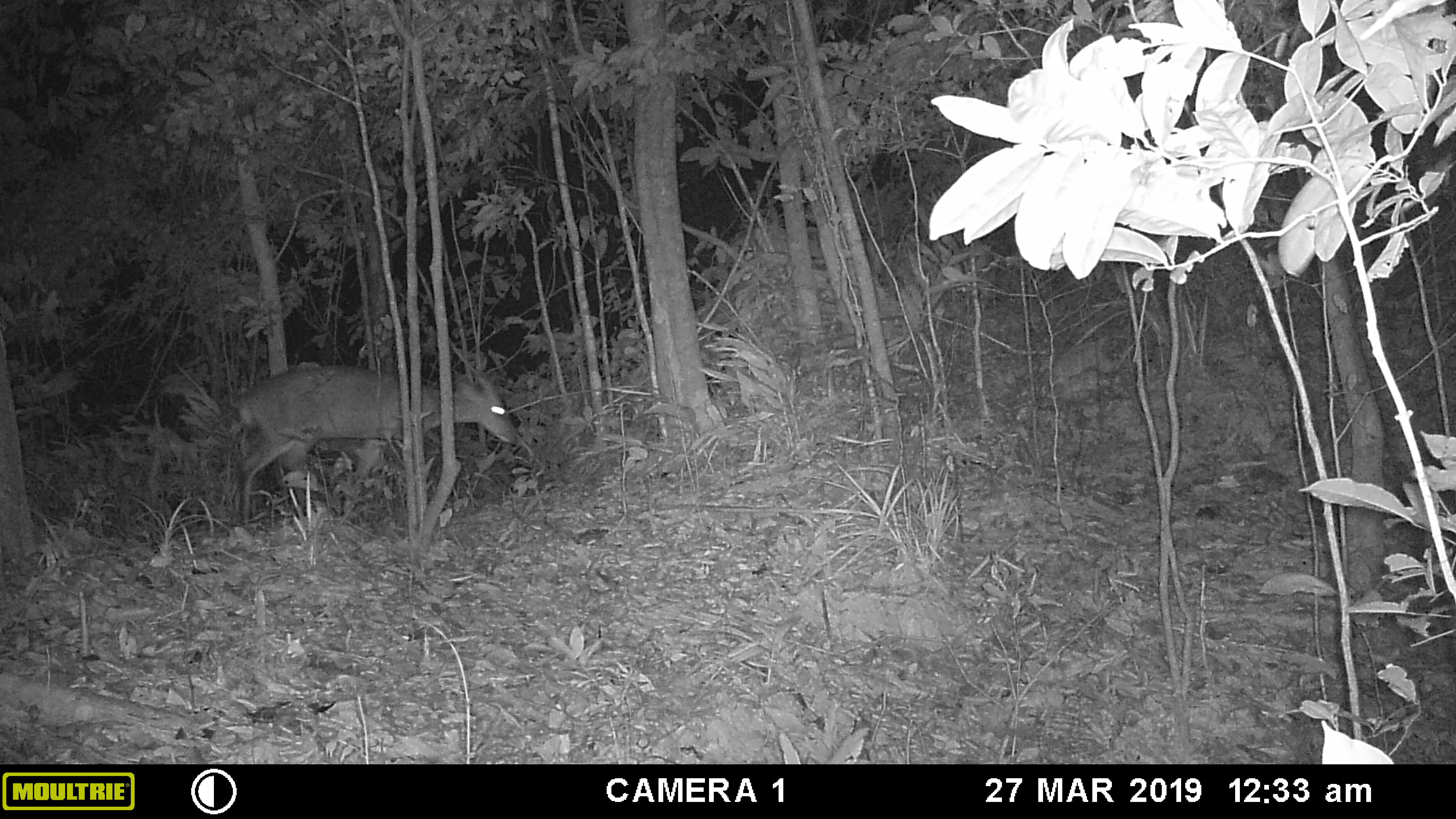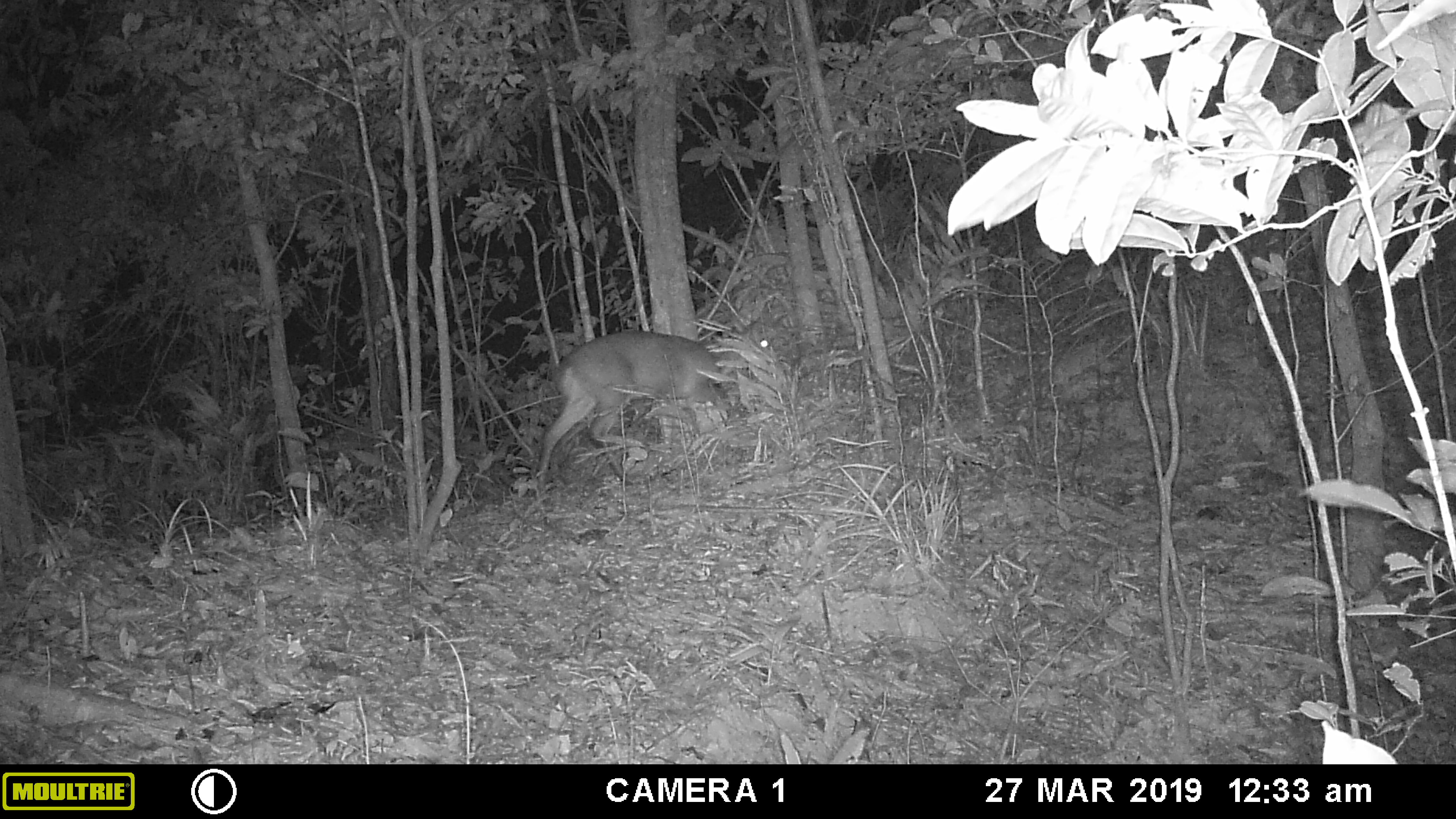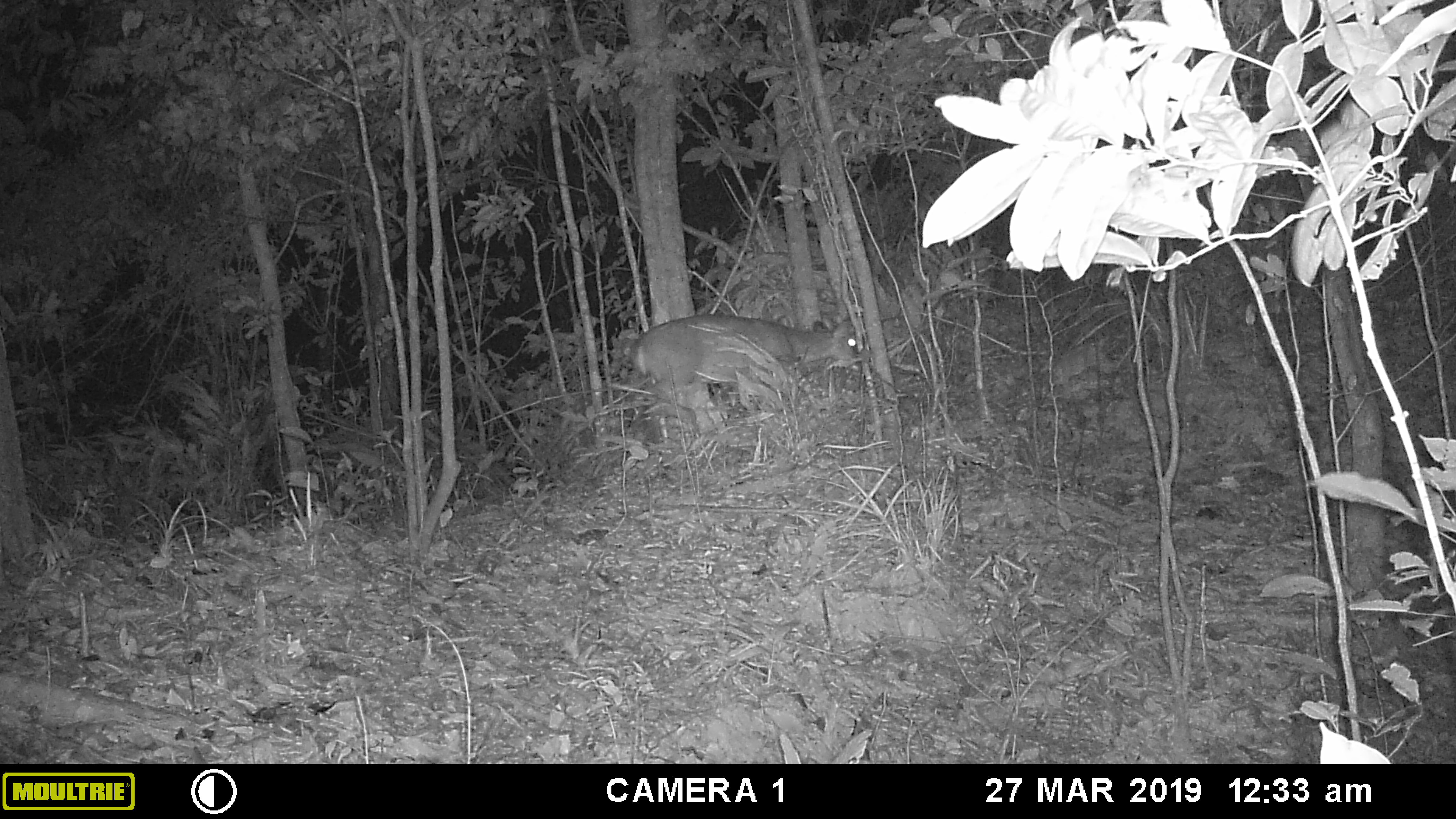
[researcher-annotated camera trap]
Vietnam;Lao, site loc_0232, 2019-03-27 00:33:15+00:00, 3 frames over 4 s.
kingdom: Animalia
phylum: Chordata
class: Mammalia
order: Artiodactyla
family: Cervidae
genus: Muntiacus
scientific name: Muntiacus vuquangensis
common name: large-antlered muntjac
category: large antlered muntjac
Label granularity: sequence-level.